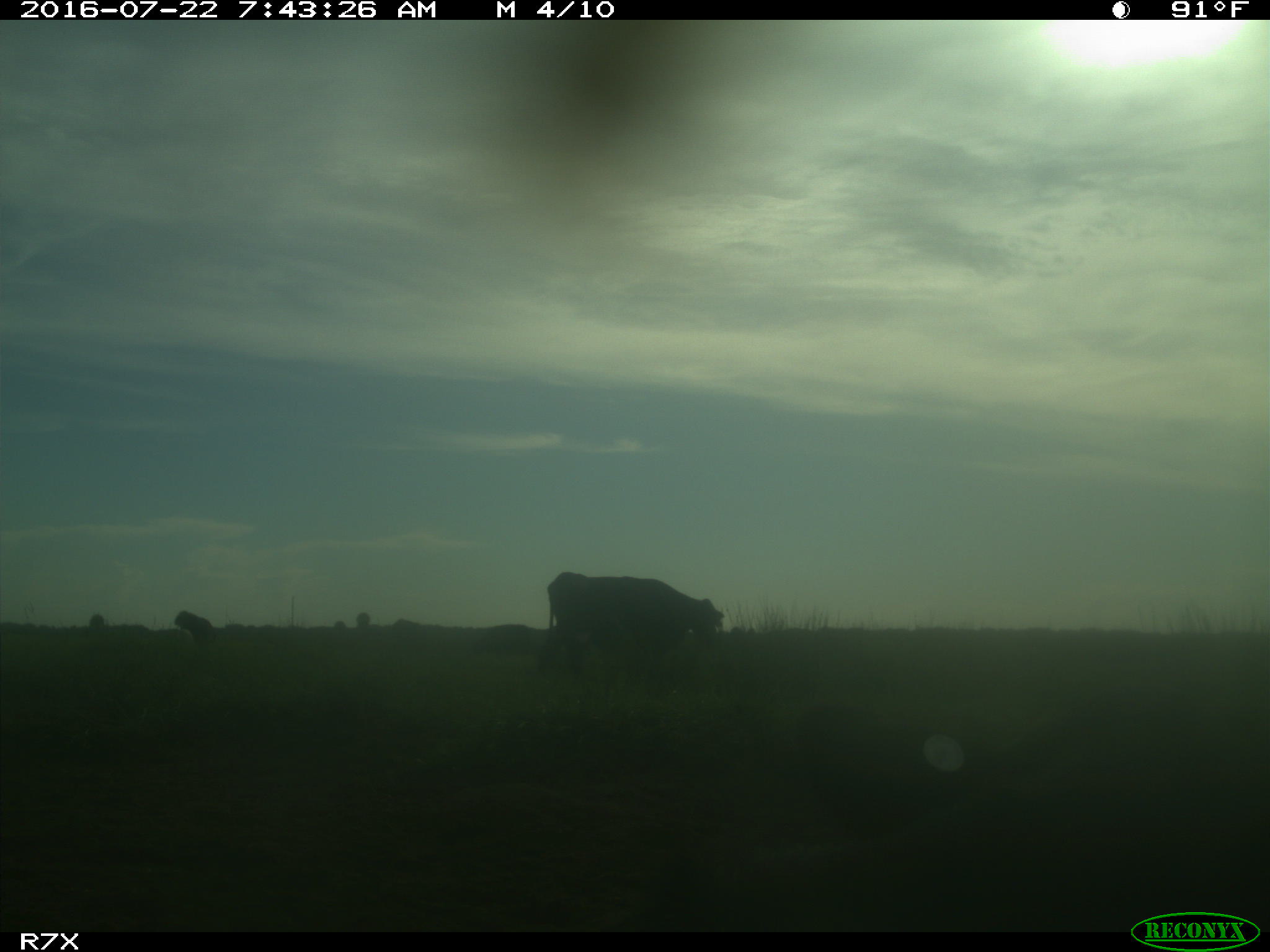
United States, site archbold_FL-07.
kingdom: Animalia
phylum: Chordata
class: Mammalia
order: Artiodactyla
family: Bovidae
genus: Bos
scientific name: Bos taurus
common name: domestic cow